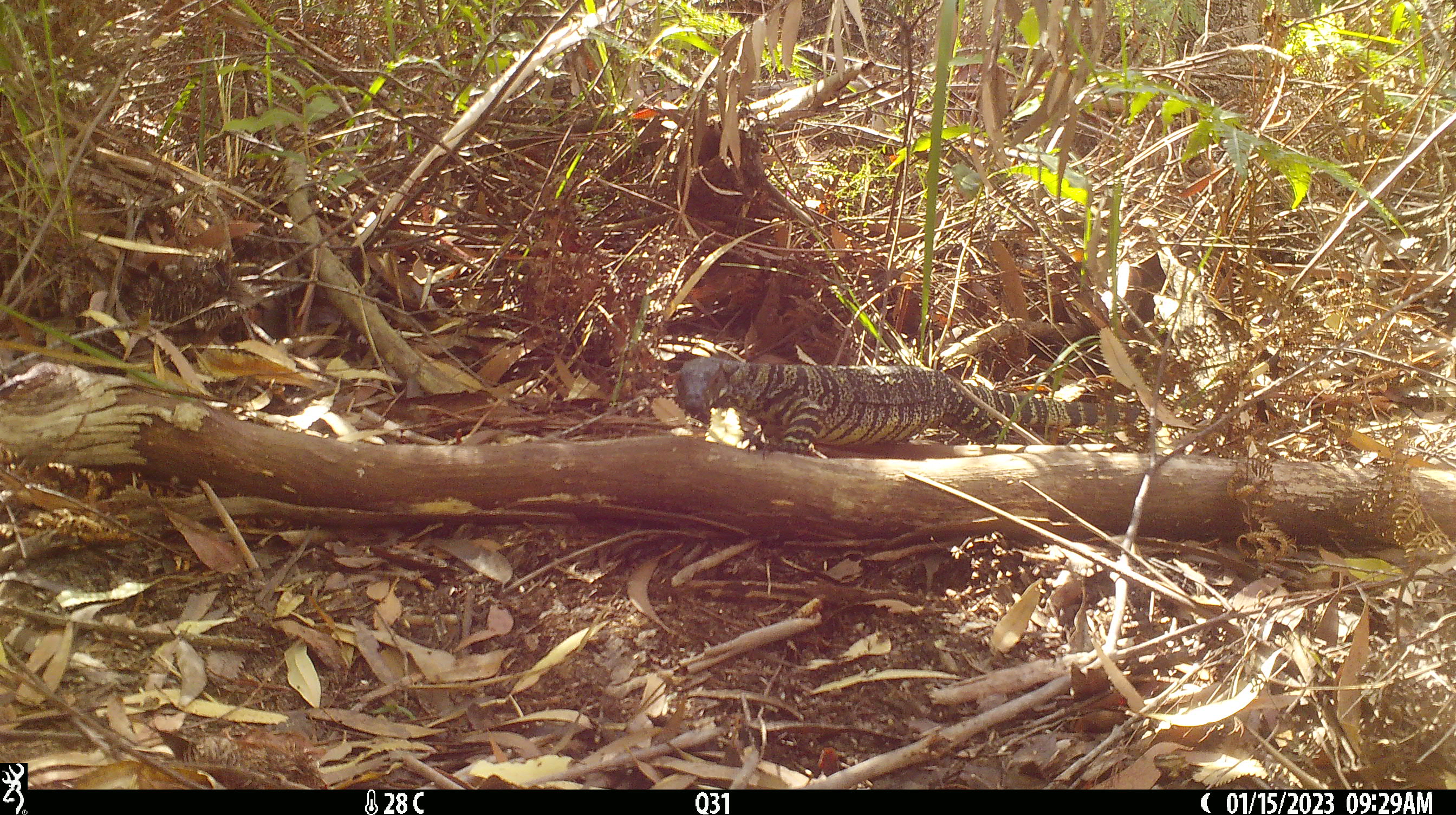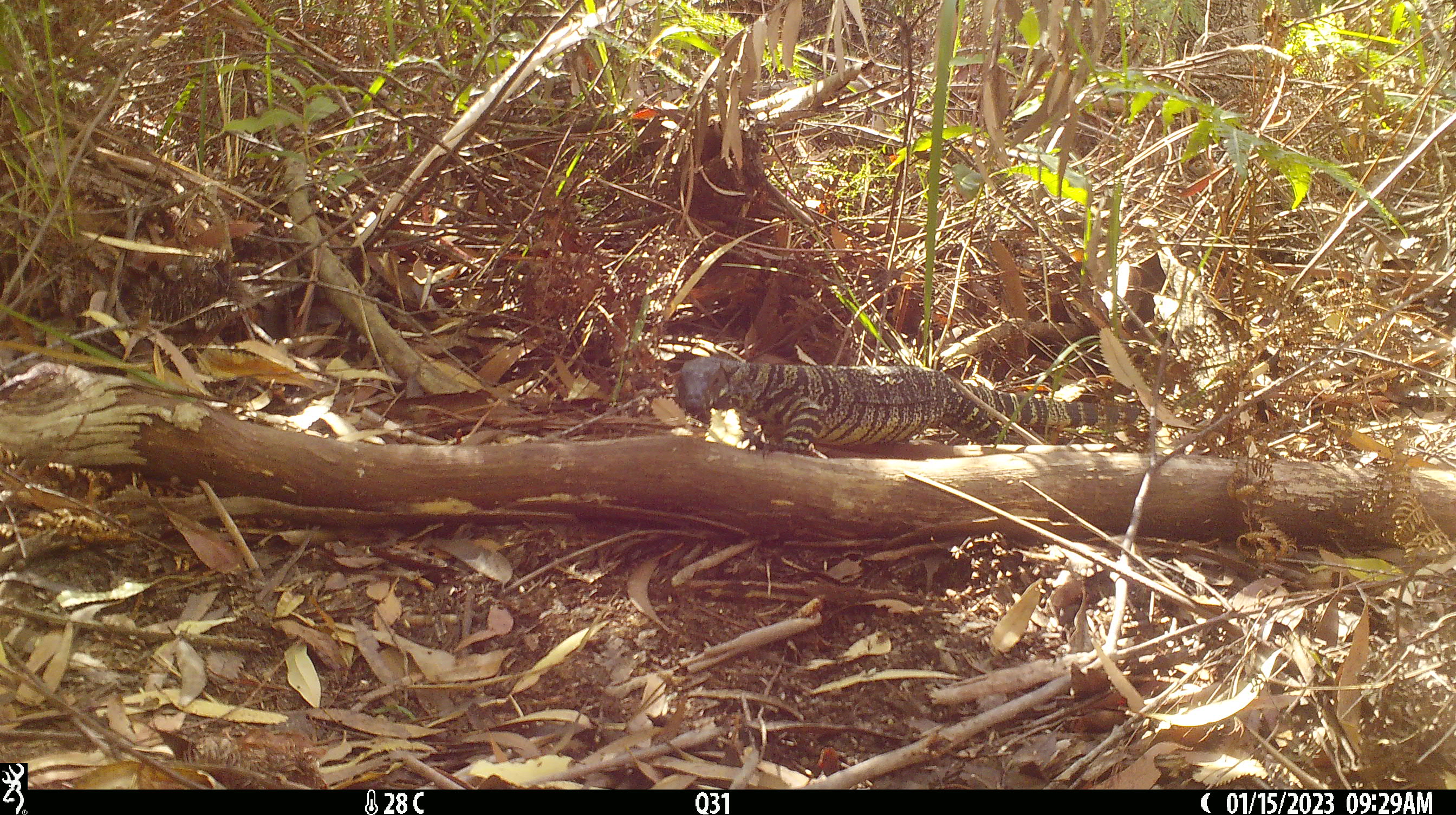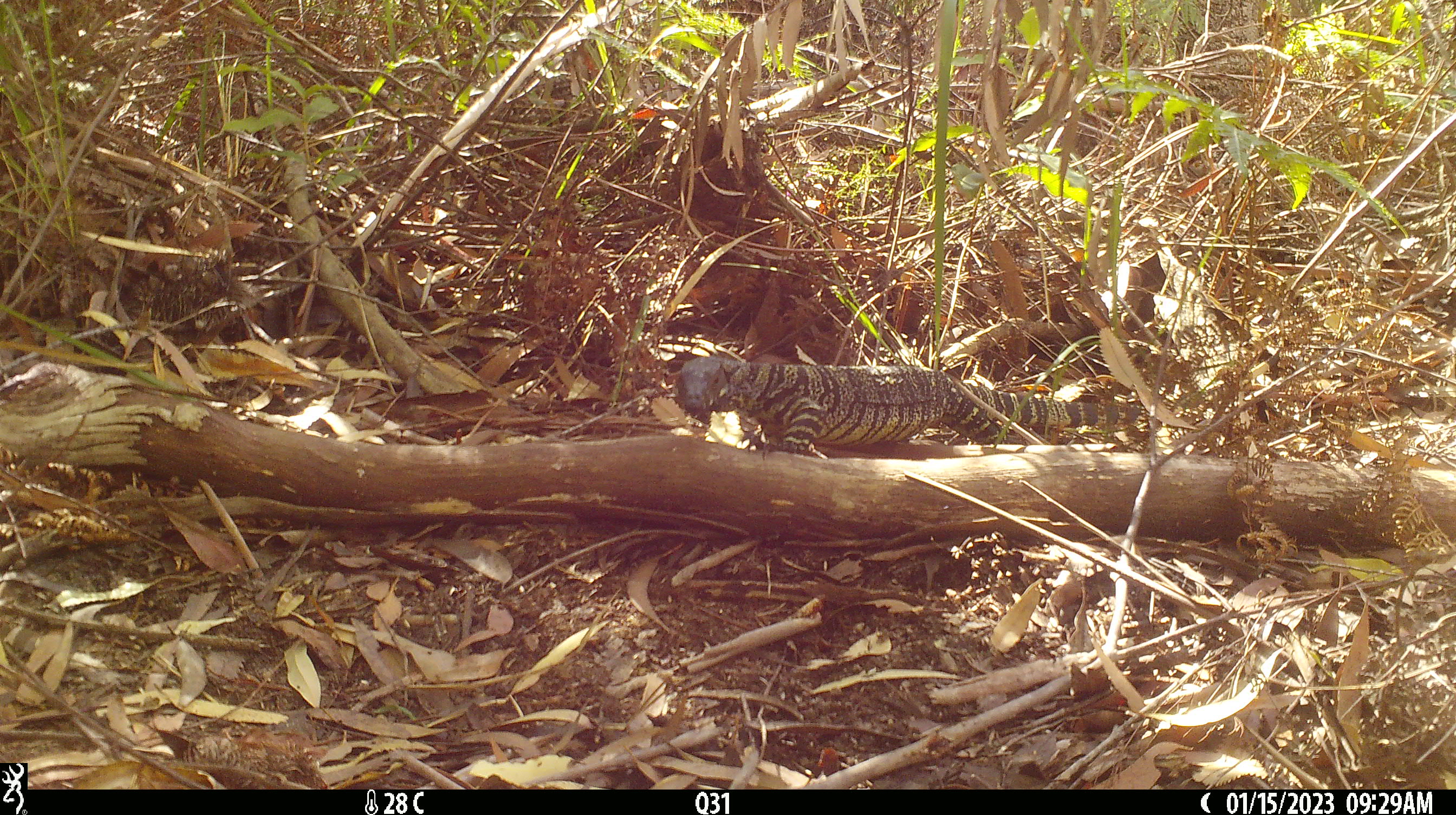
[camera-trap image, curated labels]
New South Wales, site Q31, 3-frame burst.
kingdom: Animalia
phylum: Chordata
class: Reptilia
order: Squamata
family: Varanidae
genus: Varanus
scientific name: Varanus varius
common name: lace monitor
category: goanna